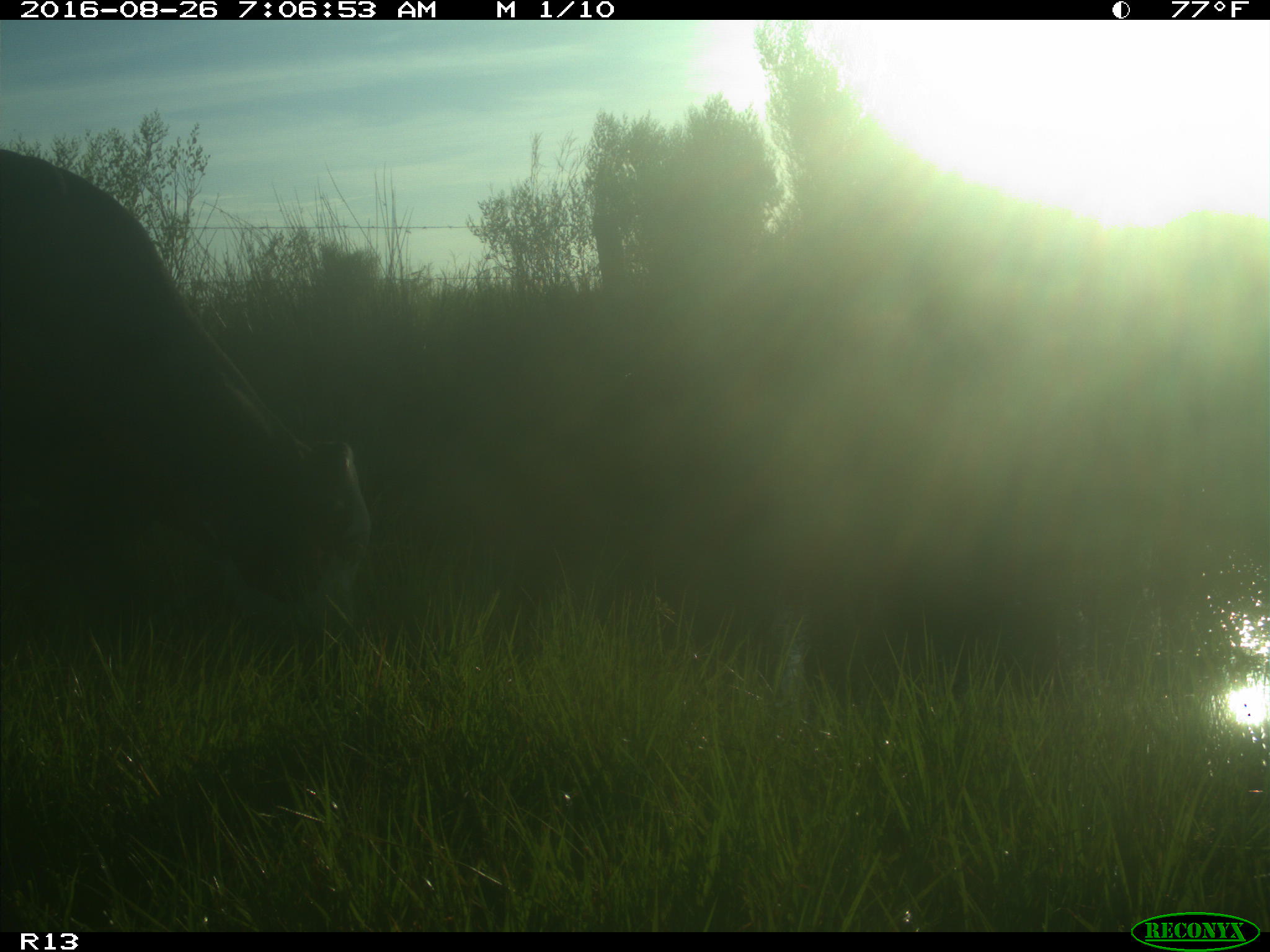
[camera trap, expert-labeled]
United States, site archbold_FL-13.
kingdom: Animalia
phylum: Chordata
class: Mammalia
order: Artiodactyla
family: Bovidae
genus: Bos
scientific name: Bos taurus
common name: domestic cow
Bos taurus (domestic cow).